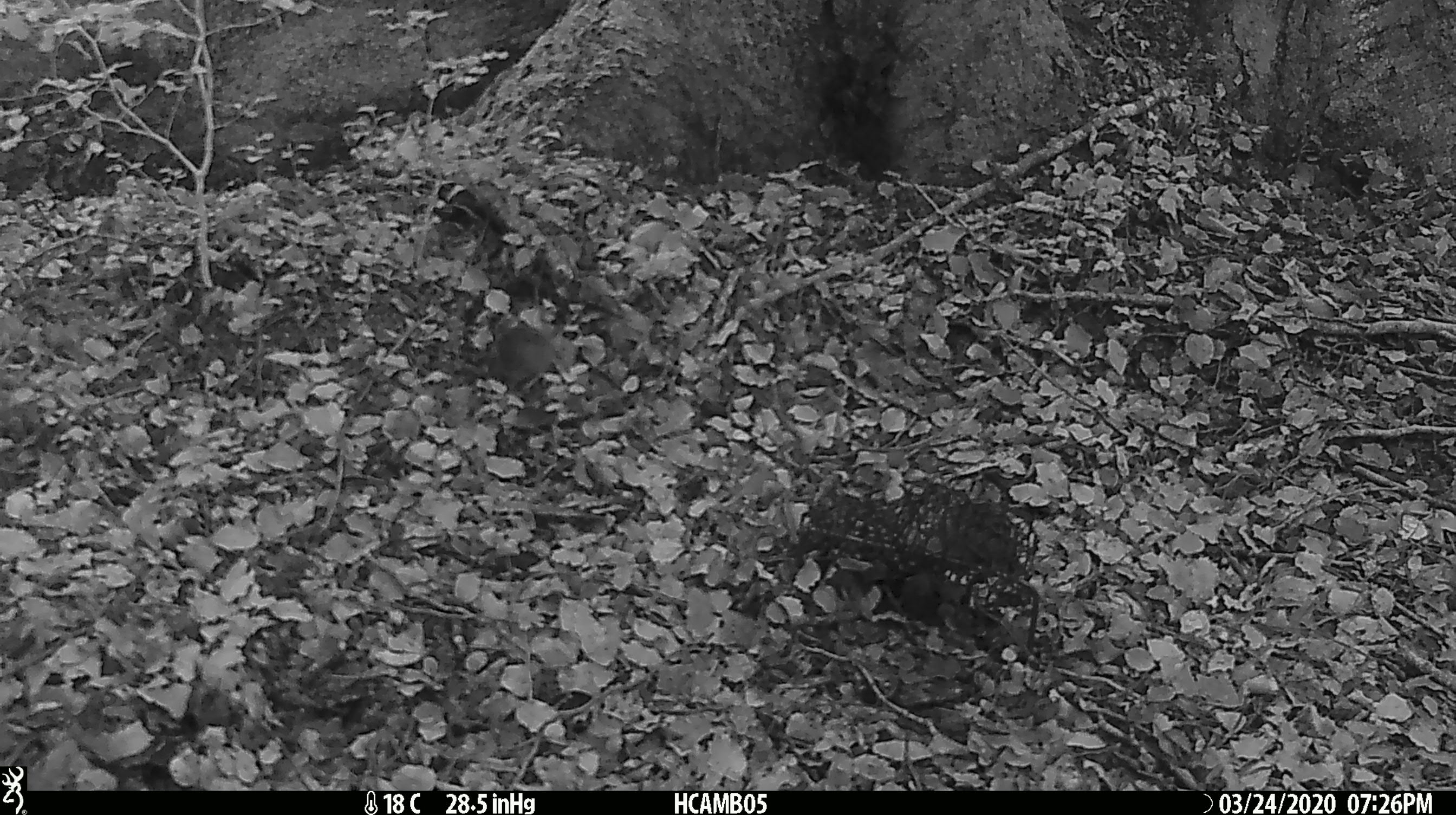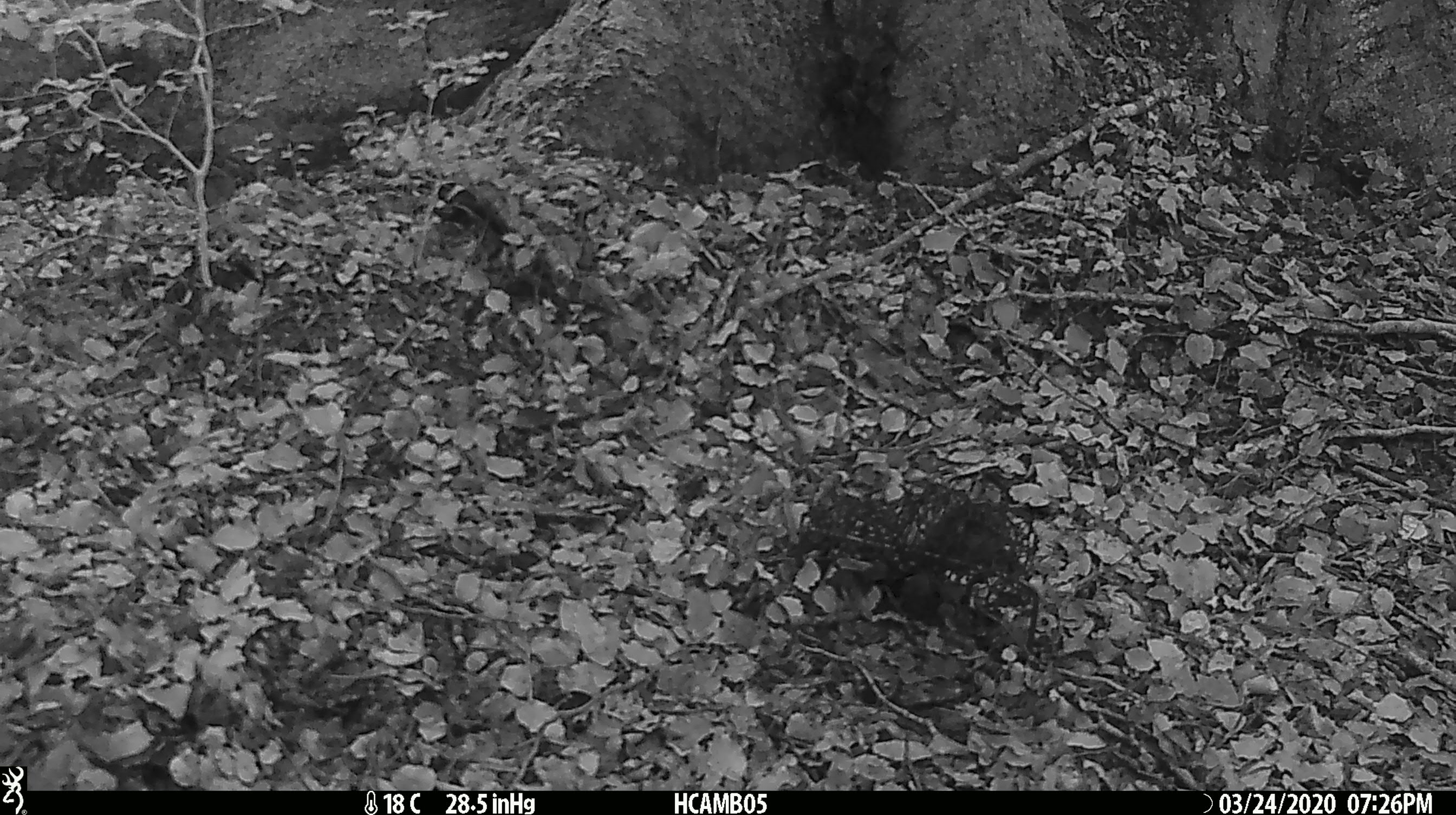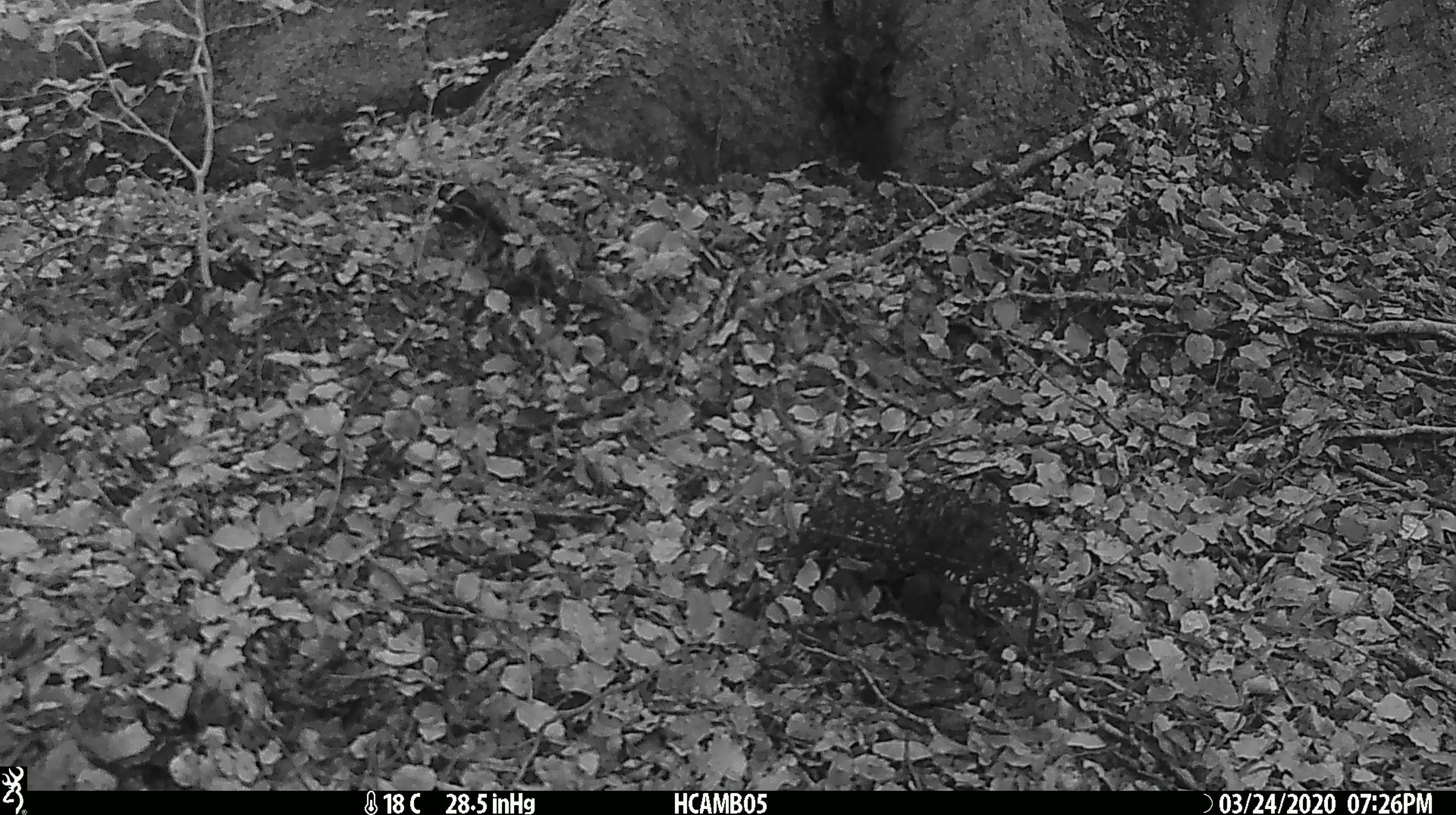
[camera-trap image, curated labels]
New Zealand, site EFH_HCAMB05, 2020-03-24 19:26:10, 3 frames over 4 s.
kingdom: Animalia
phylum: Chordata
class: Mammalia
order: Rodentia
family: Muridae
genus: Mus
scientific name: Mus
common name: mouse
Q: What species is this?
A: Mouse (Mus).